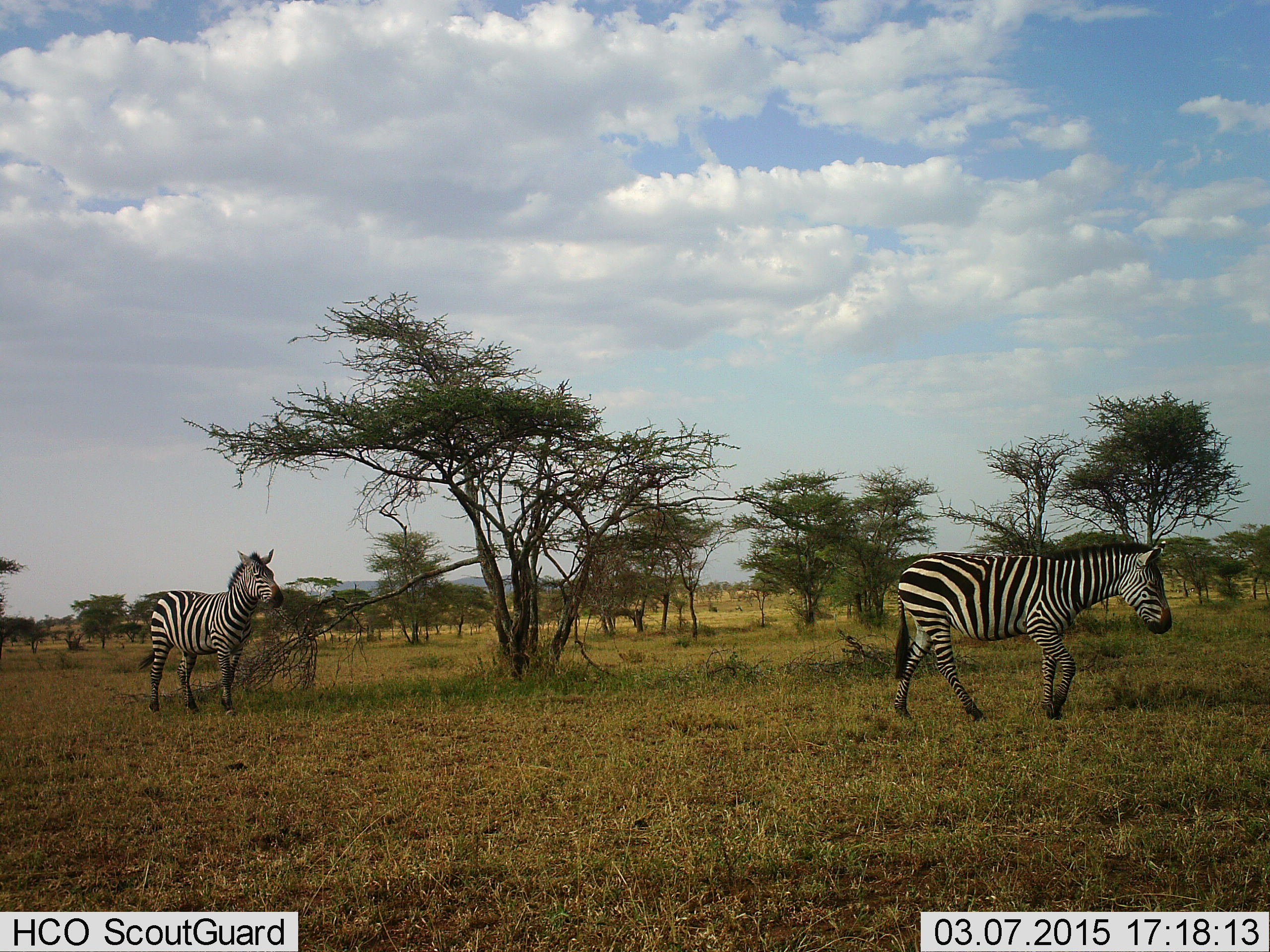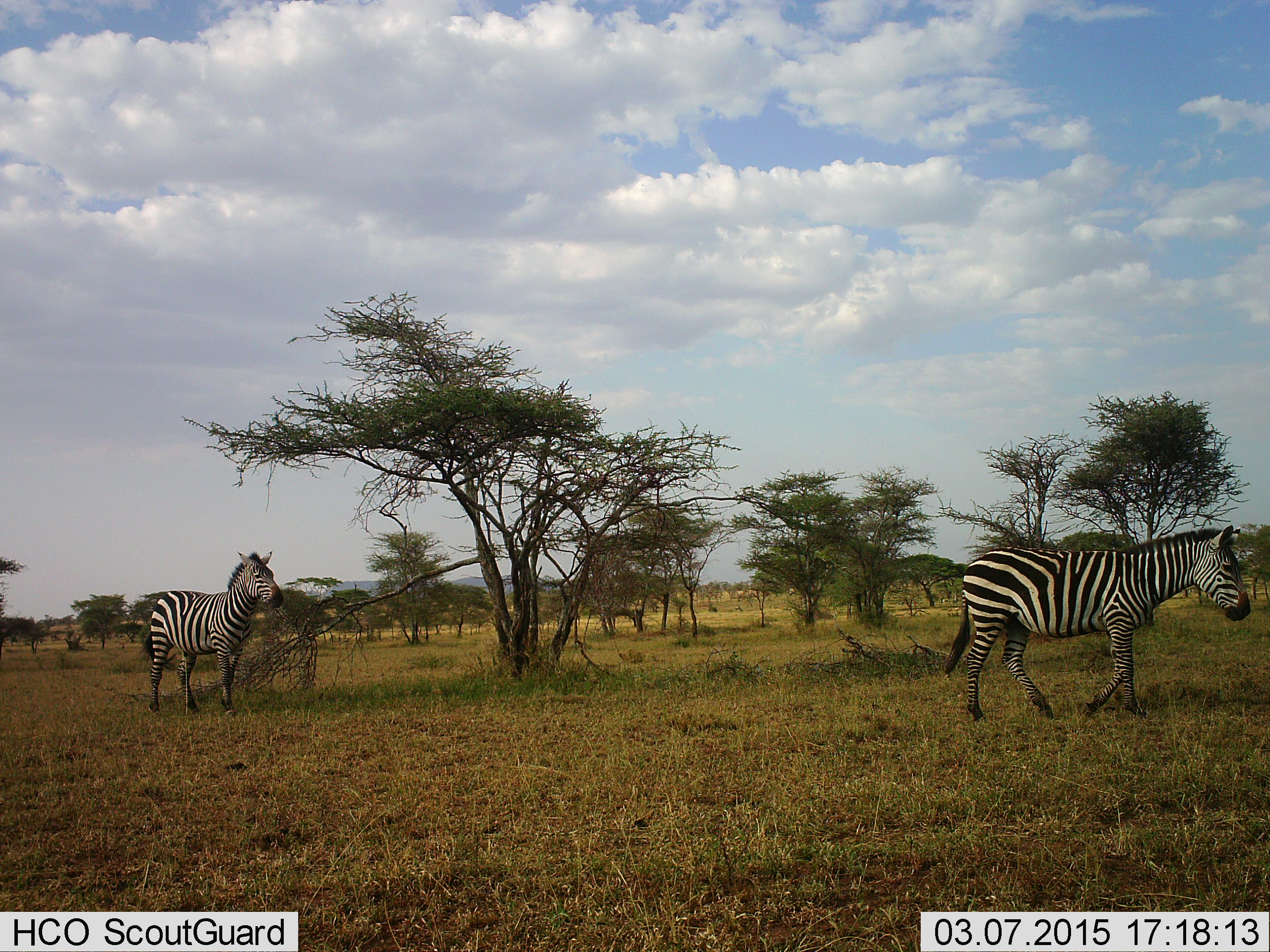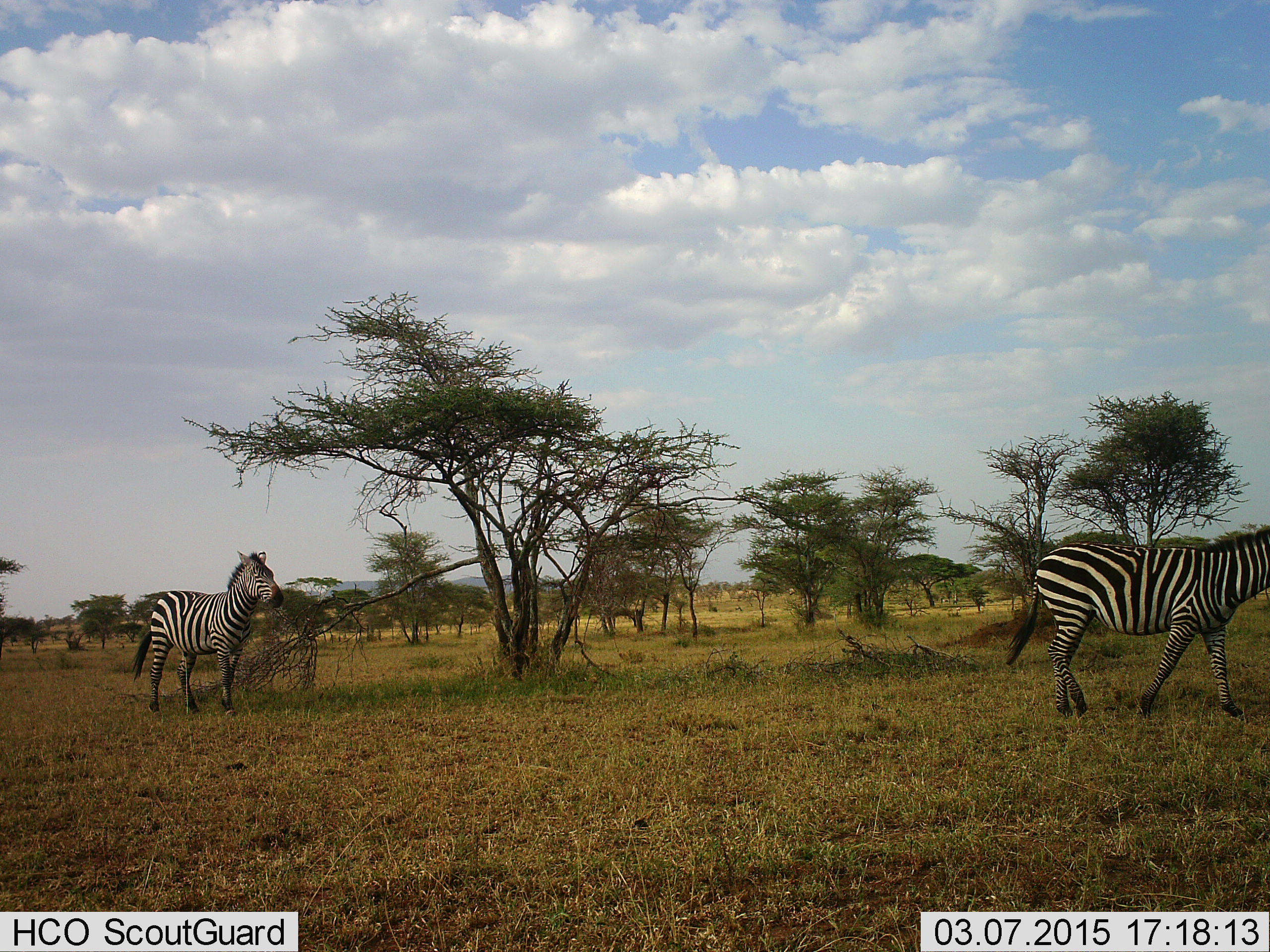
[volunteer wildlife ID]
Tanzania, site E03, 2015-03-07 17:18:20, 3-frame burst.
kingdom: Animalia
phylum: Chordata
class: Mammalia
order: Perissodactyla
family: Equidae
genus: Equus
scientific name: Equus quagga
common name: plains zebra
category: zebra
Zebra (plains zebra) (Equus quagga), count 2. Behavior (volunteer vote fractions): standing 70%, resting 0%, moving 100%, interacting 0%. Young present (vote fraction): 0%. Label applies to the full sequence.